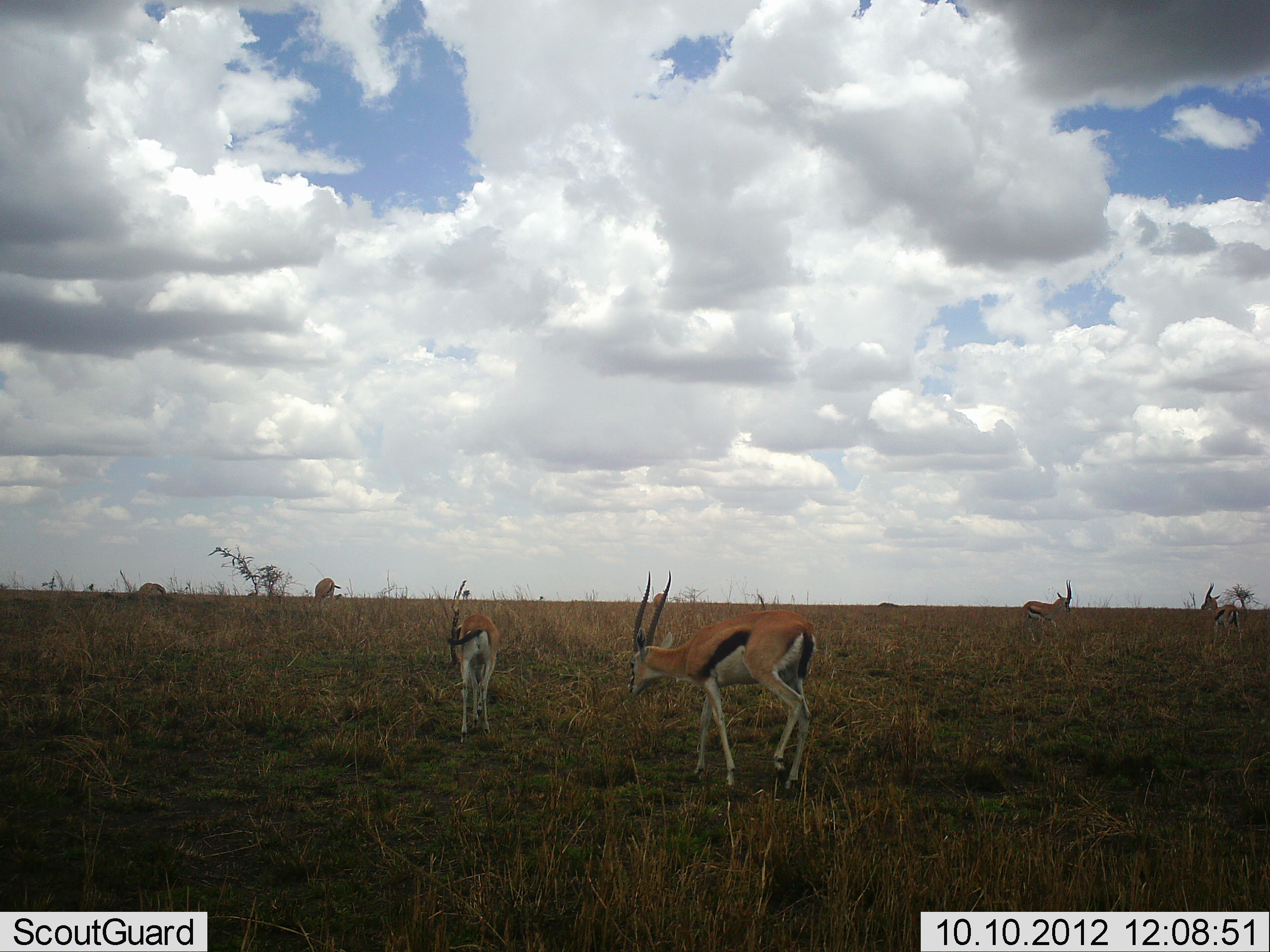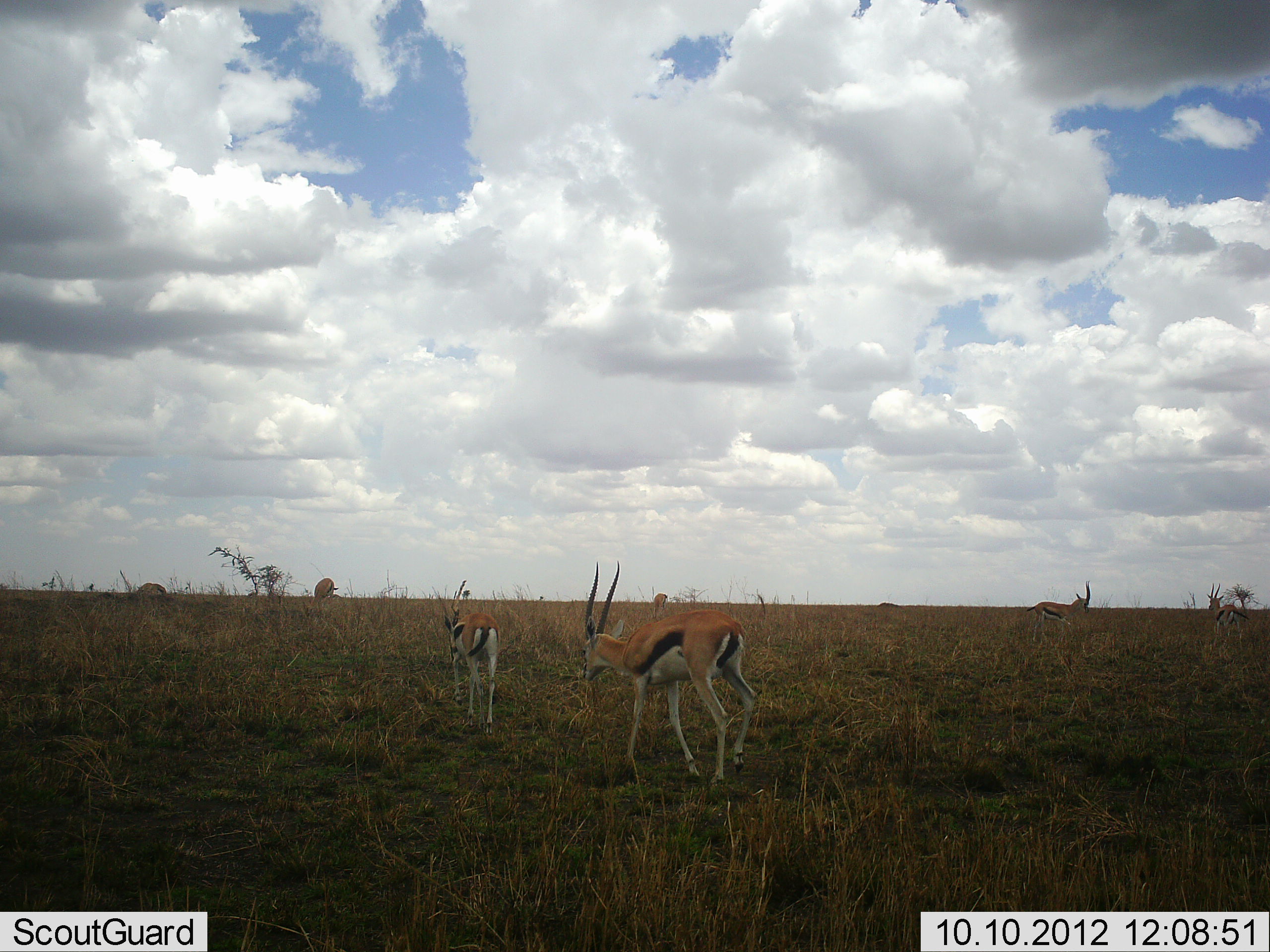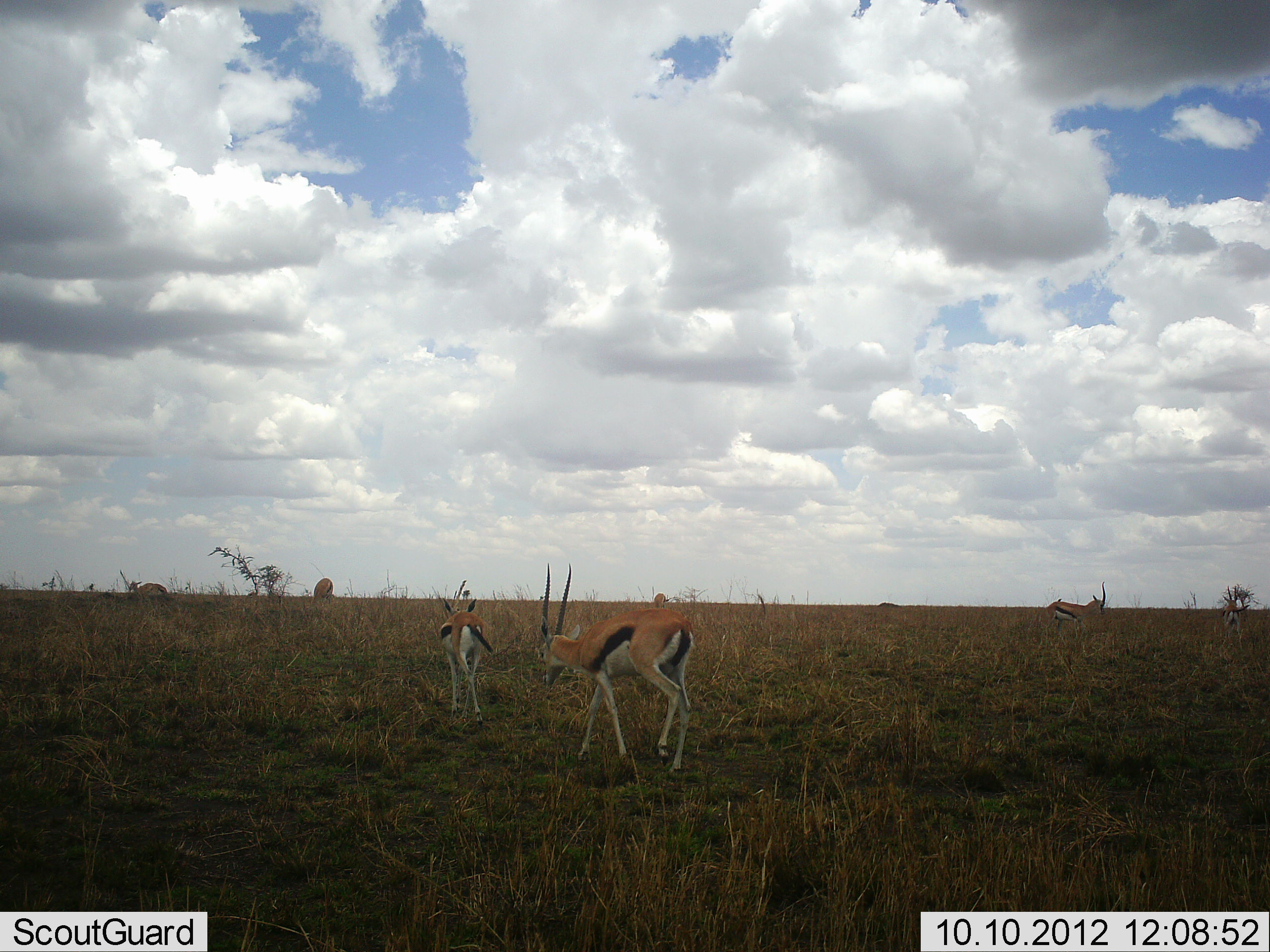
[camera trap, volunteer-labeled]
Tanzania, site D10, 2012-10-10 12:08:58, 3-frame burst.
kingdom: Animalia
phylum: Chordata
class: Mammalia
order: Artiodactyla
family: Bovidae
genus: Eudorcas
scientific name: Eudorcas thomsonii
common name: thomson's gazelle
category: gazellethomsons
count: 6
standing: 40%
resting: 0%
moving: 100%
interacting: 0%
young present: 0%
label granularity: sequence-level